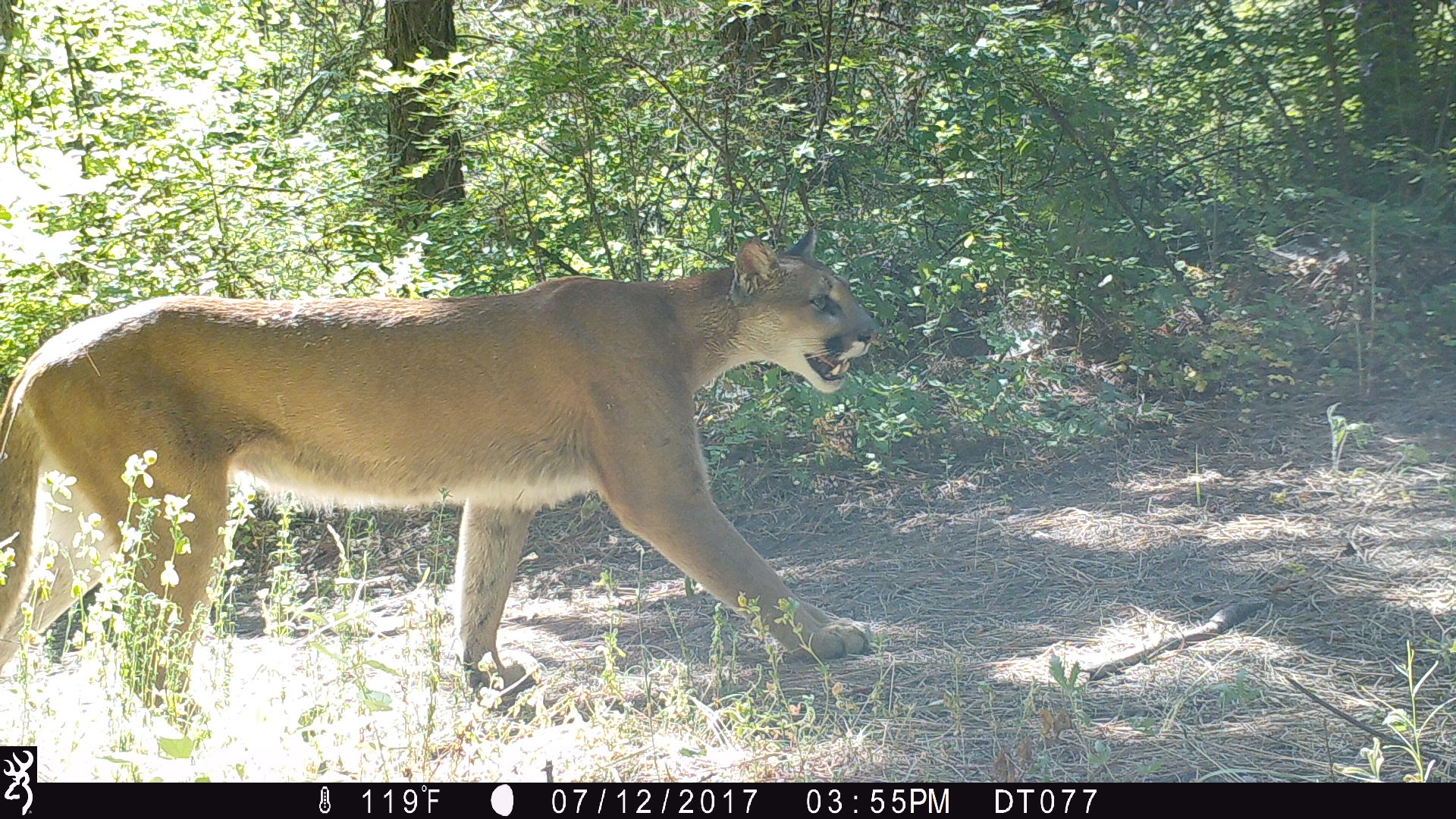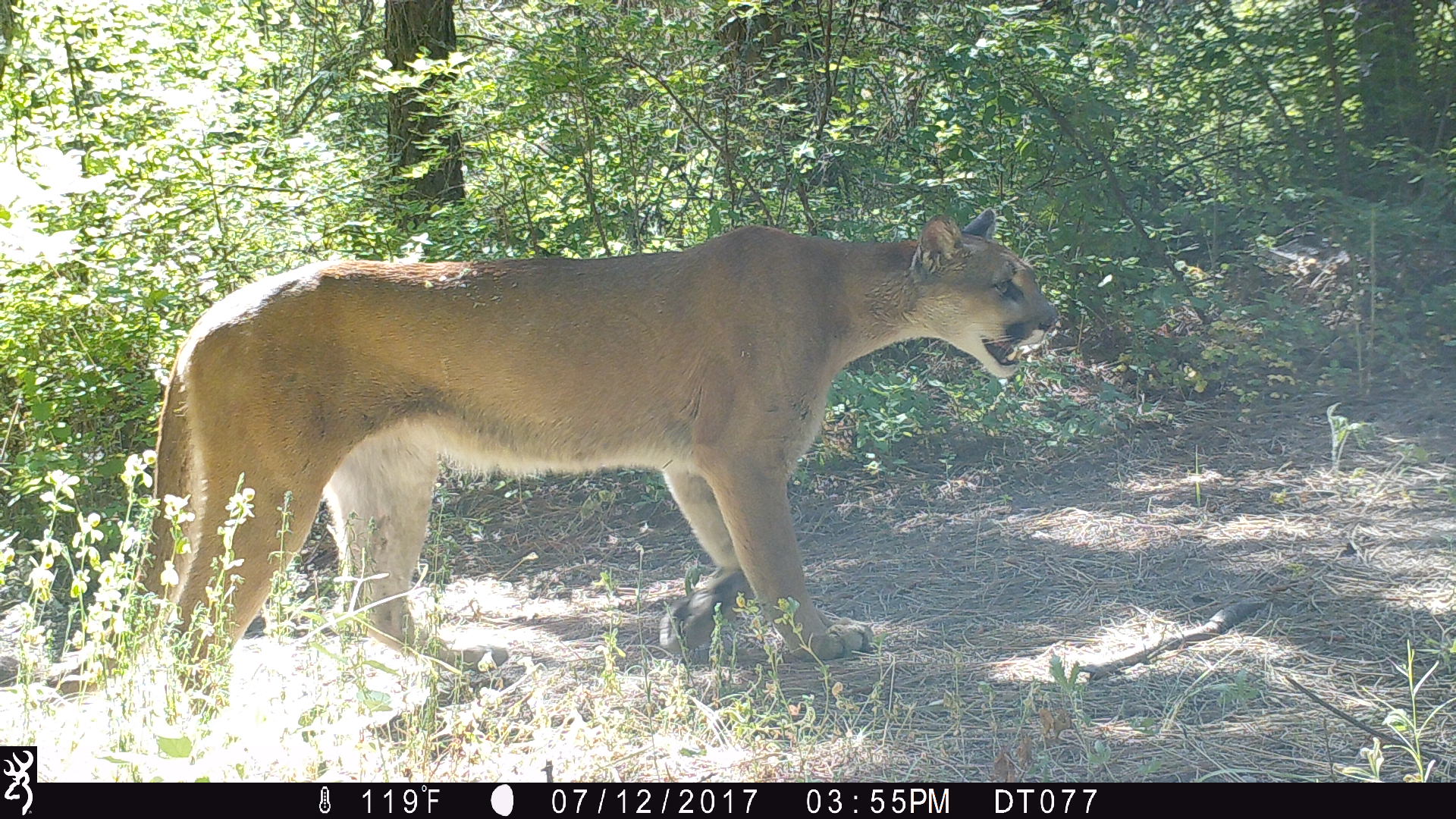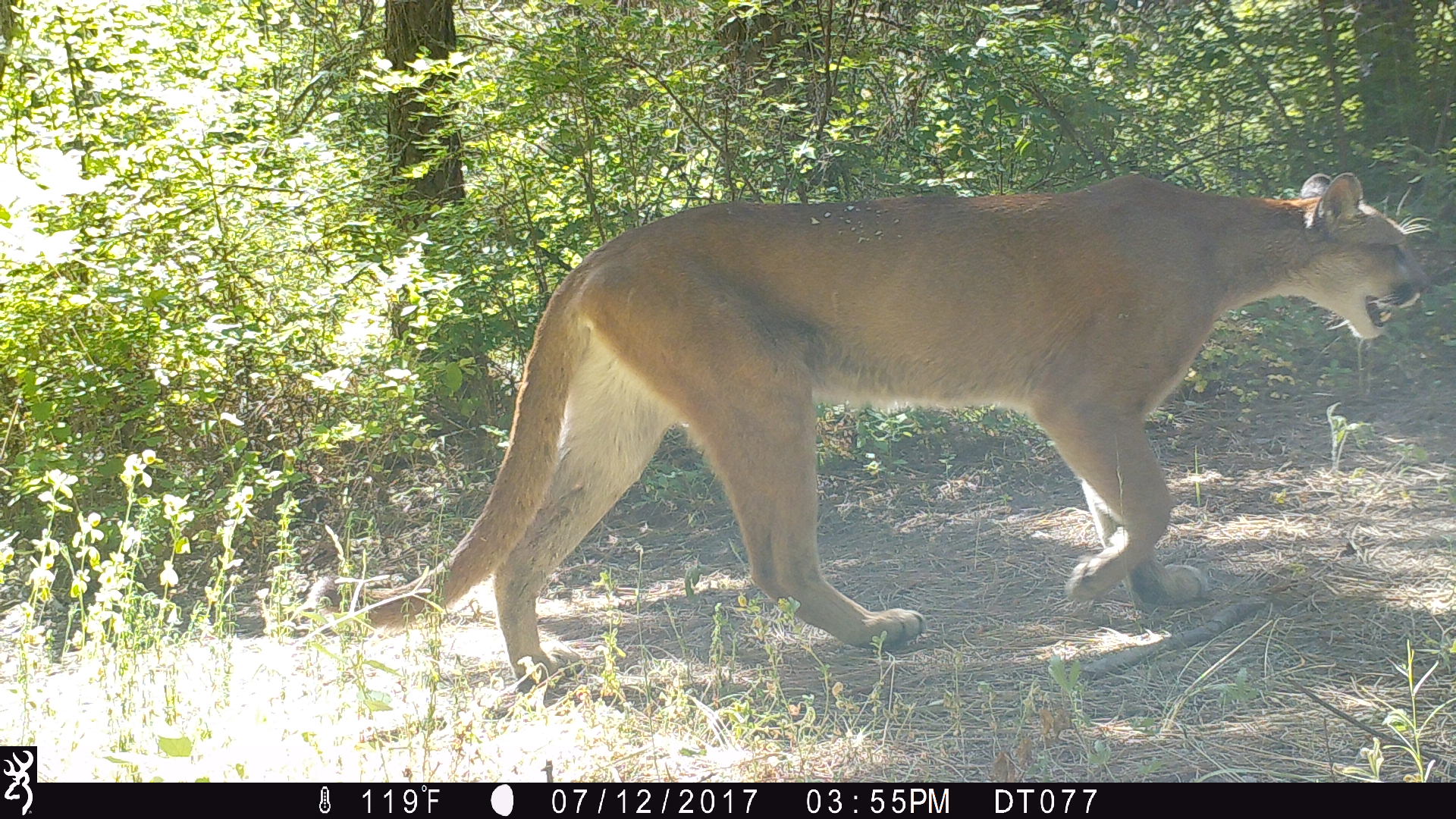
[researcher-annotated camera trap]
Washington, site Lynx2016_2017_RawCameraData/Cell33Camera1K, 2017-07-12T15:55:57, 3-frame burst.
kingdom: Animalia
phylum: Chordata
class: Mammalia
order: Carnivora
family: Felidae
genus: Puma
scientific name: Puma concolor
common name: mountain lion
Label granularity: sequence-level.